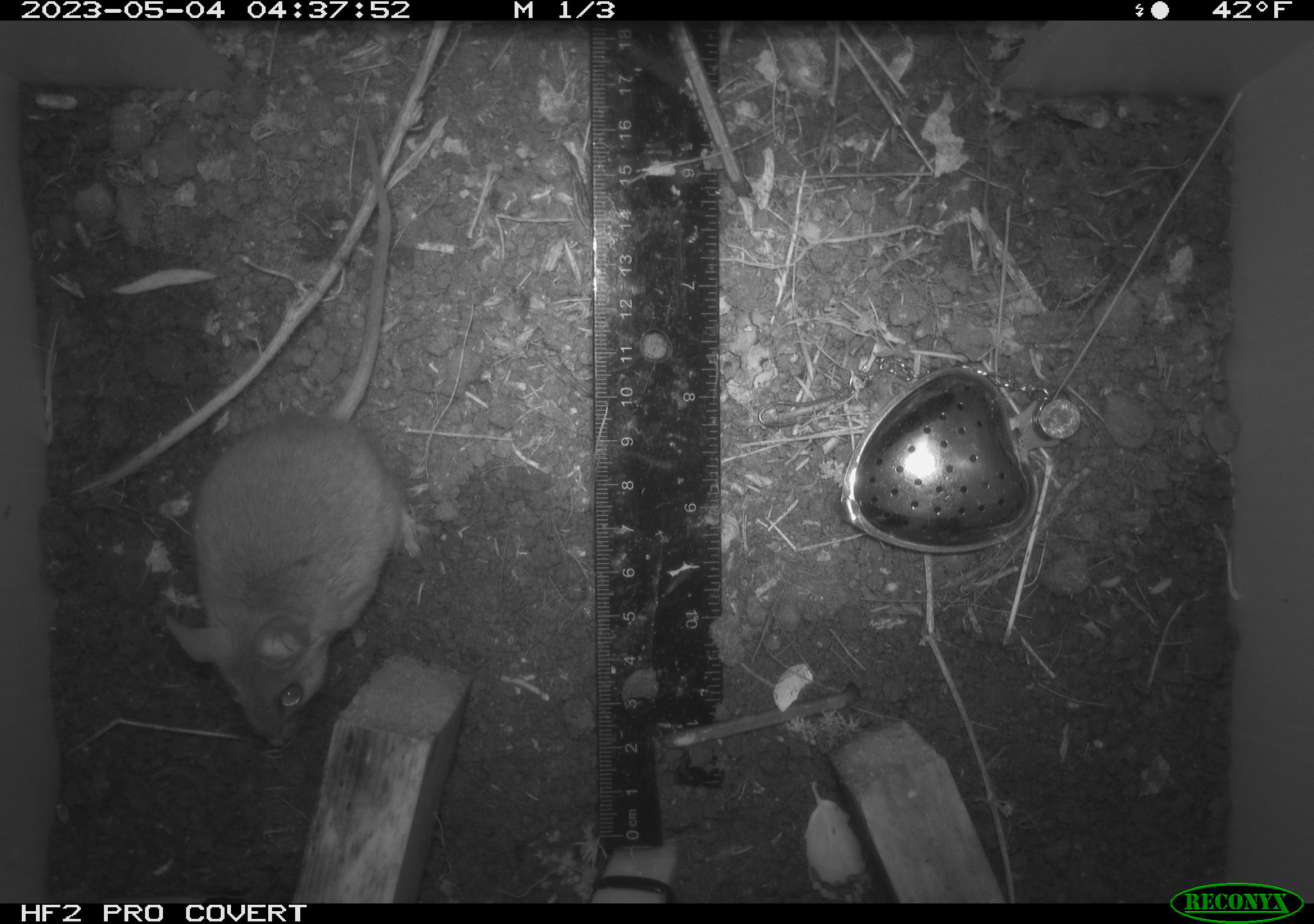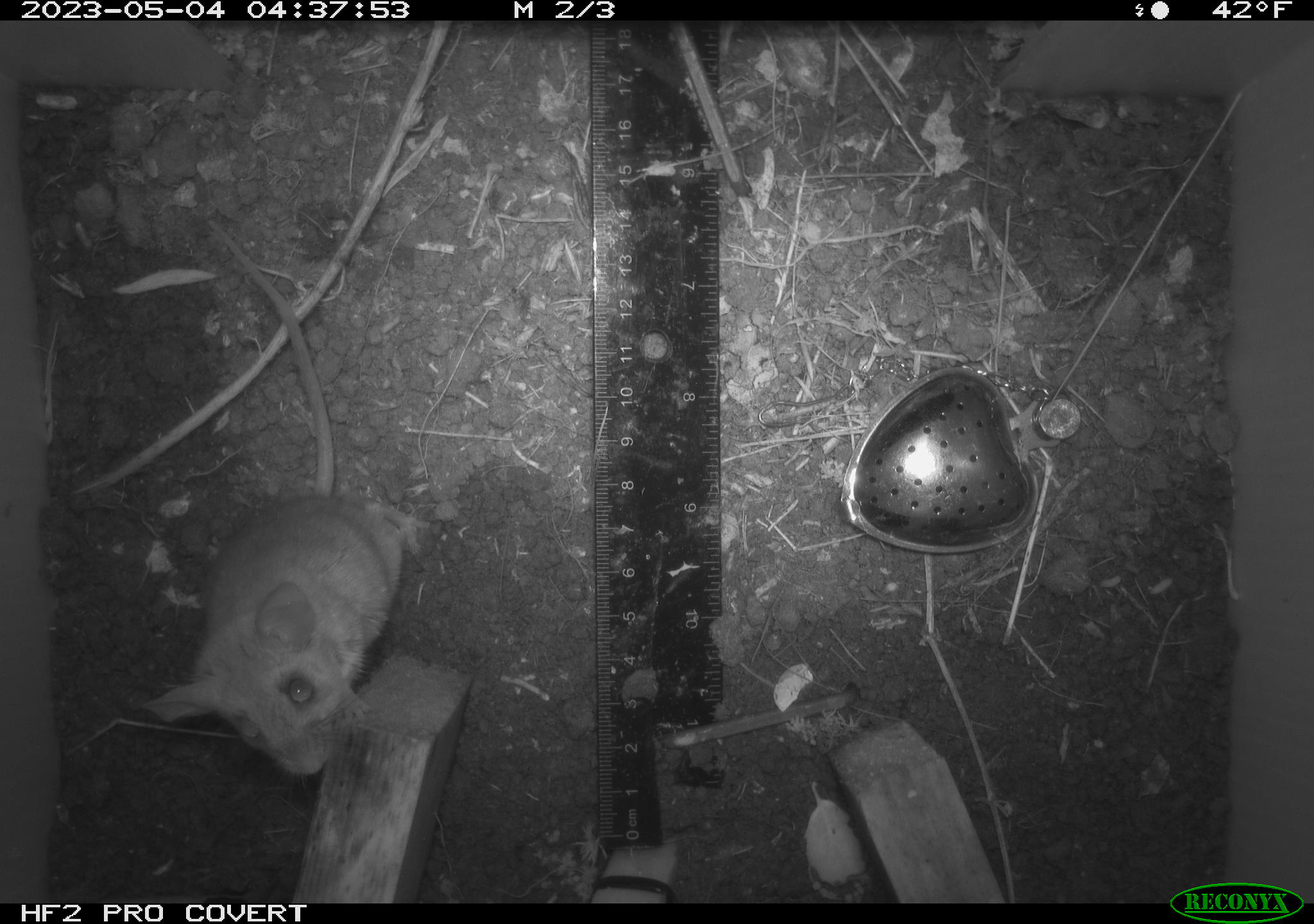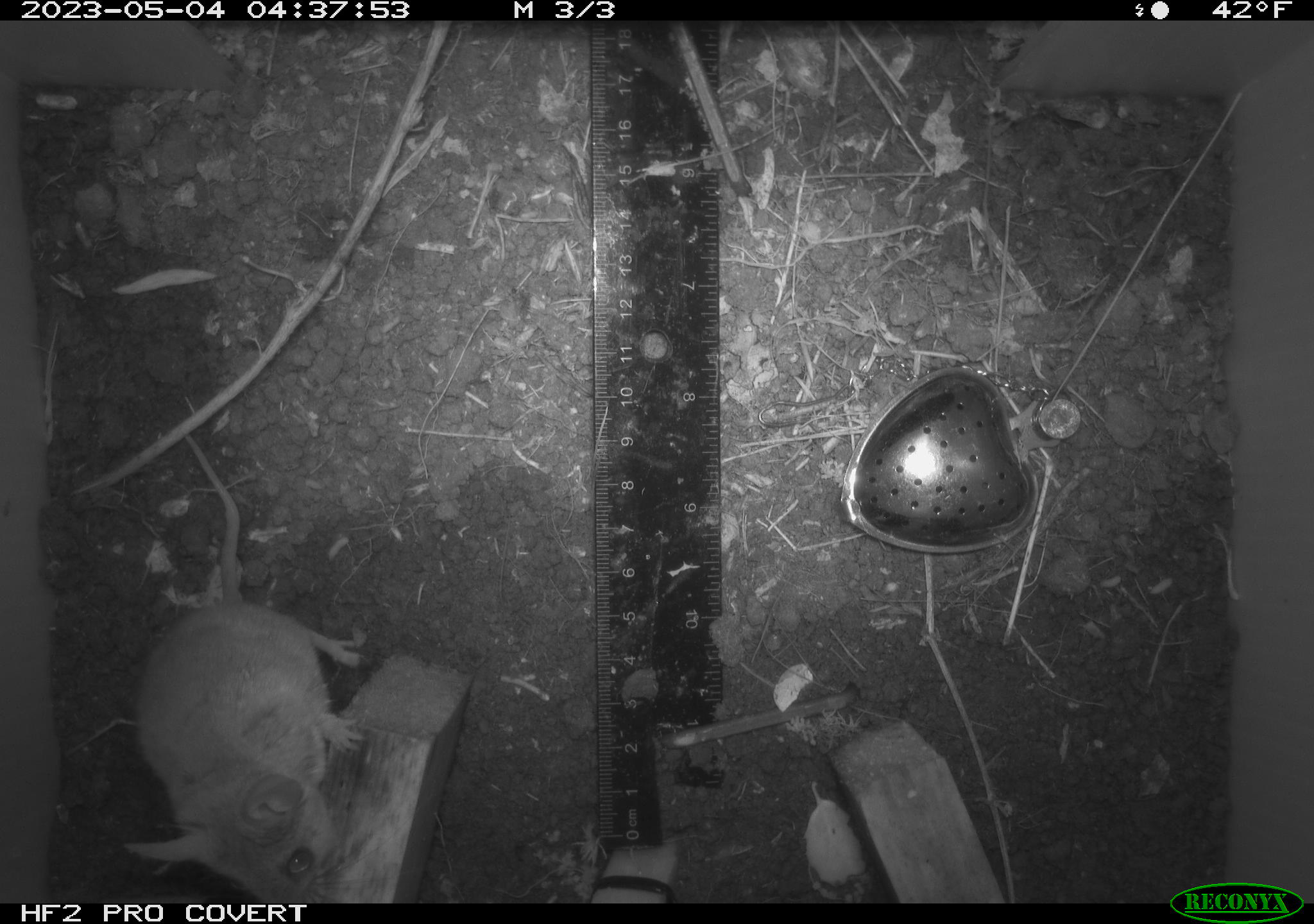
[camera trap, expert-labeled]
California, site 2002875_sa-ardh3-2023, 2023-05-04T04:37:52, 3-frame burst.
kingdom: Animalia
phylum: Chordata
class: Mammalia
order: Rodentia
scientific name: Rodentia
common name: mouse species